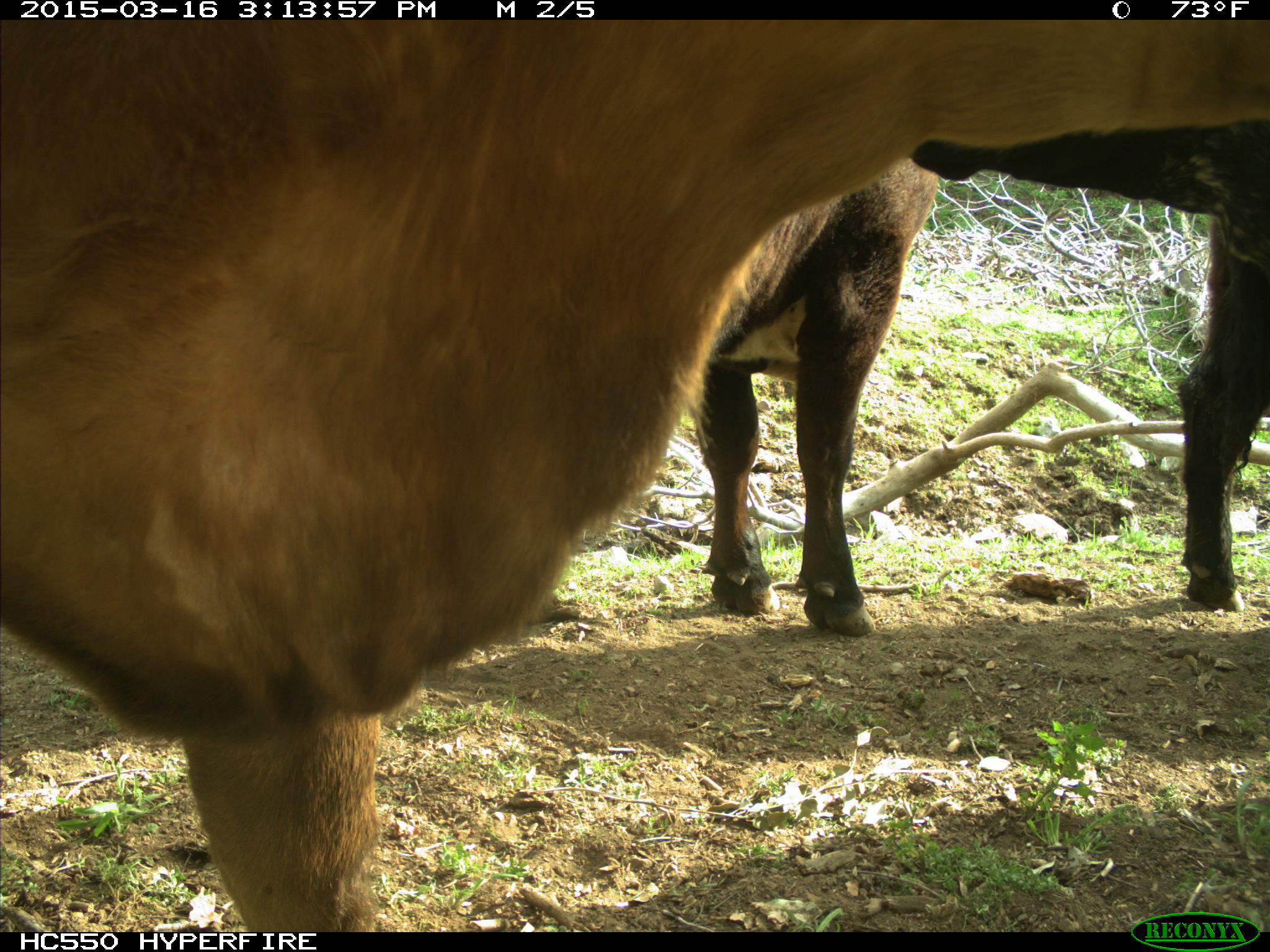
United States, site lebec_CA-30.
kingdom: Animalia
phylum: Chordata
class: Mammalia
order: Artiodactyla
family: Bovidae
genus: Bos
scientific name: Bos taurus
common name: domestic cow